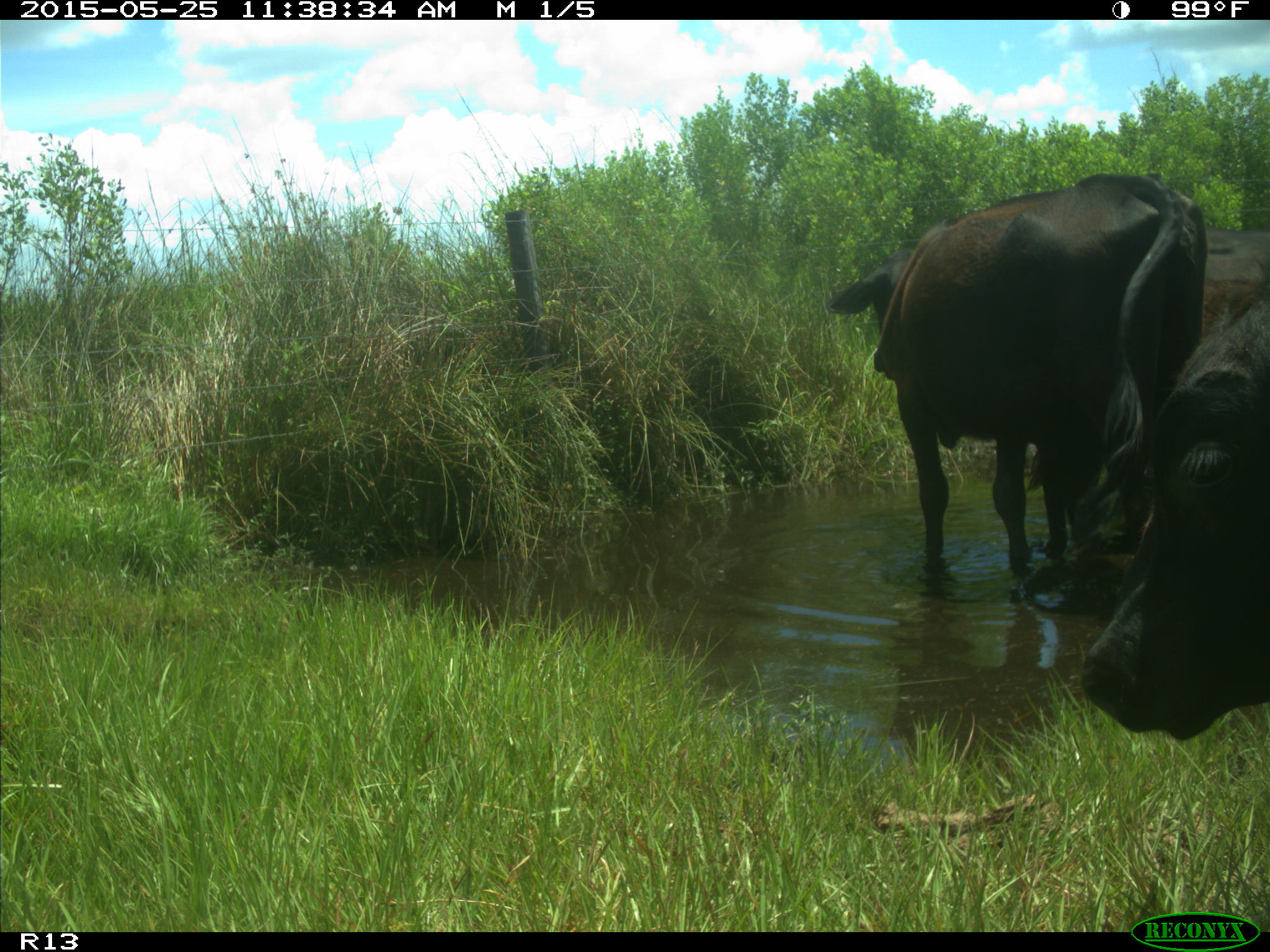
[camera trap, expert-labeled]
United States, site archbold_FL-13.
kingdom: Animalia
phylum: Chordata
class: Mammalia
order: Artiodactyla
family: Bovidae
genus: Bos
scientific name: Bos taurus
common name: domestic cow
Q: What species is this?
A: Bos taurus (domestic cow).